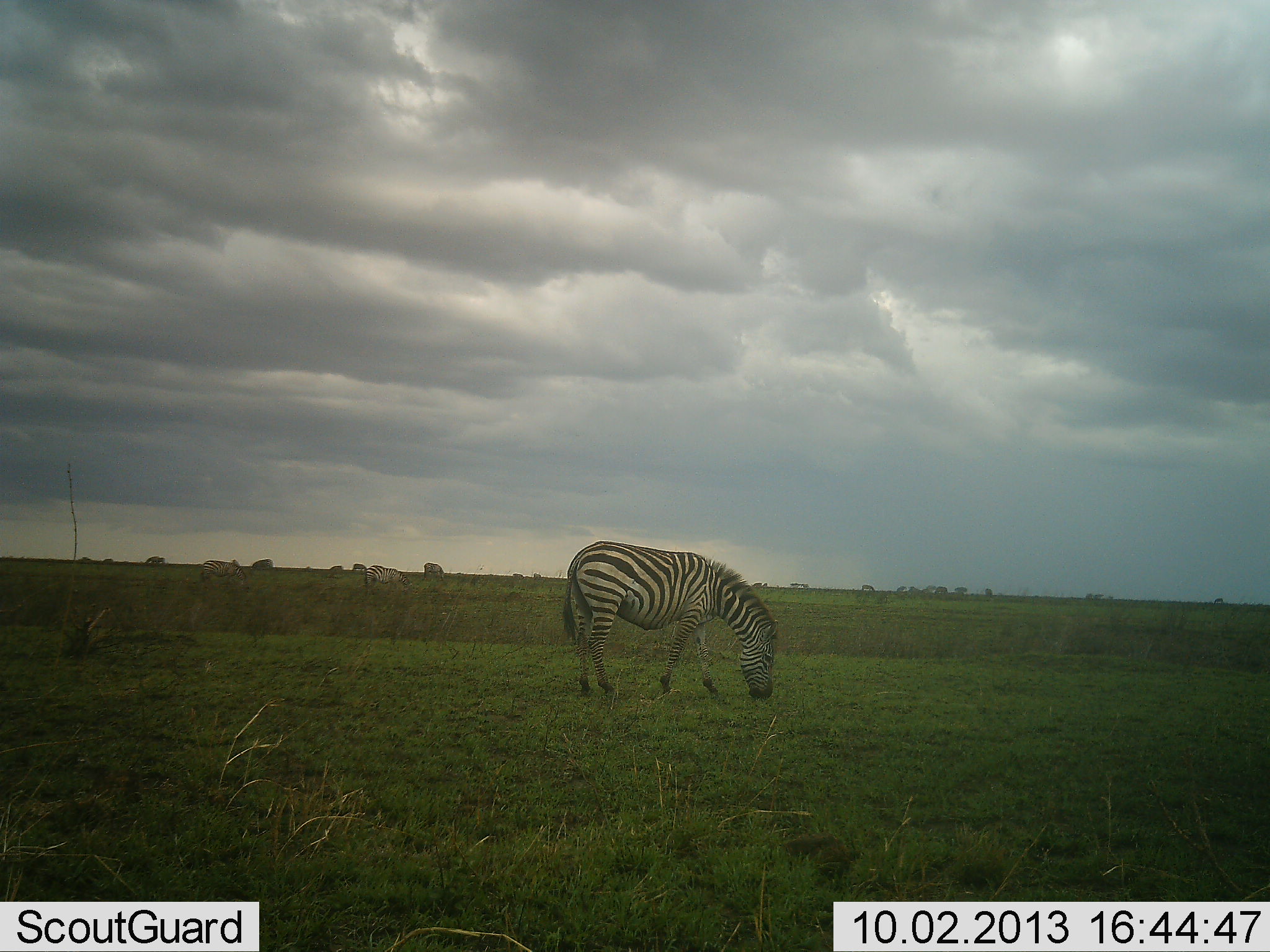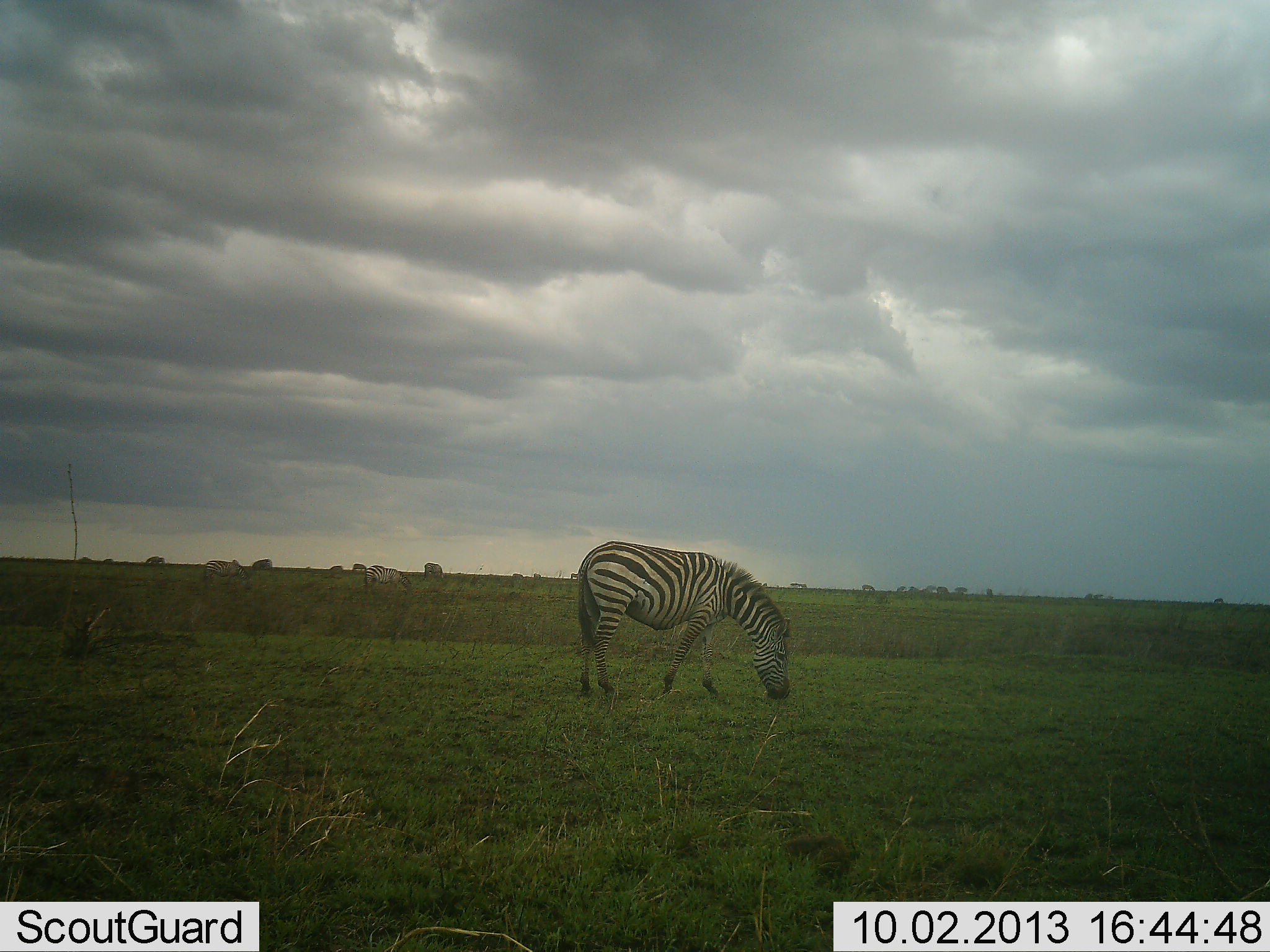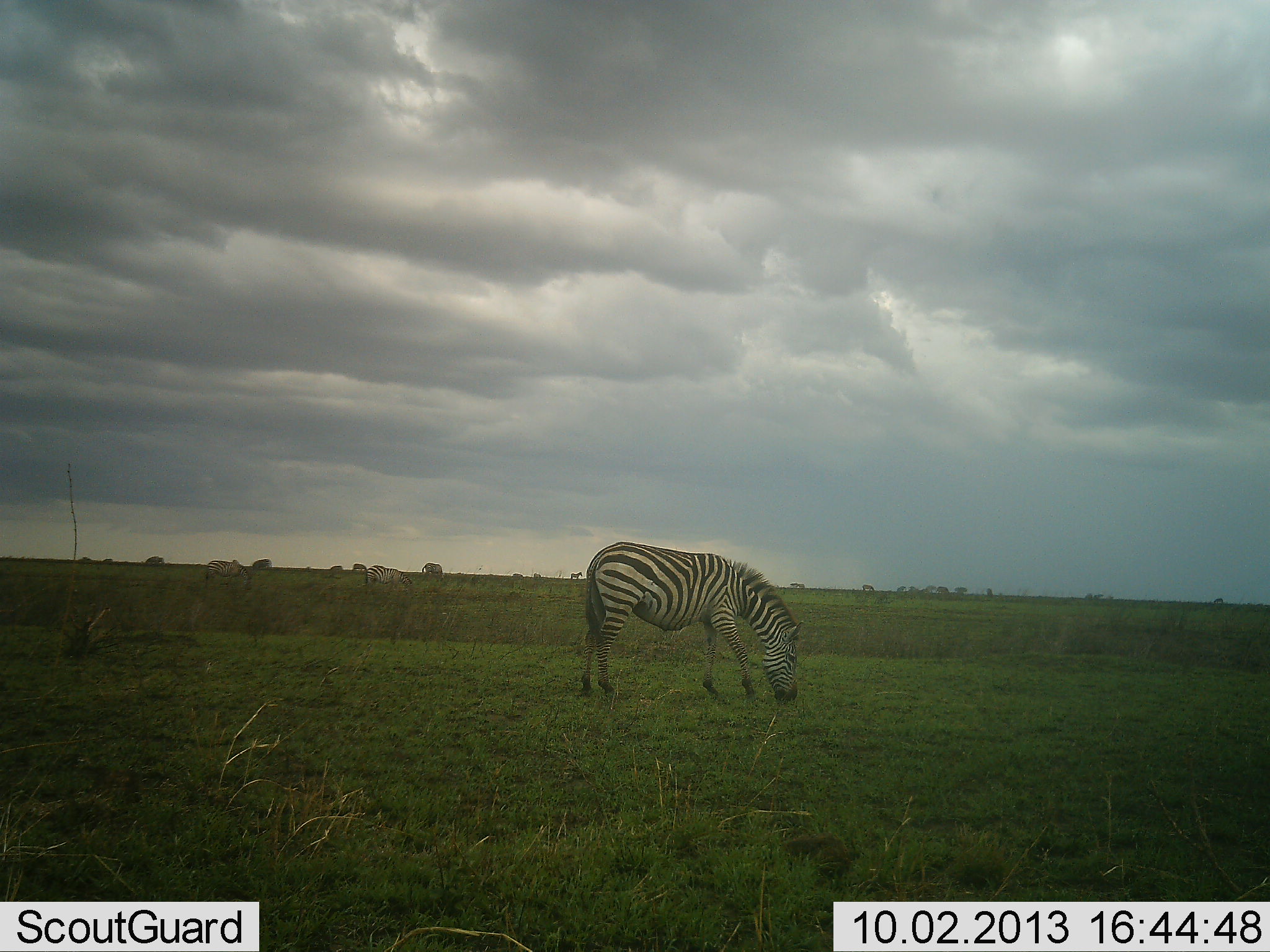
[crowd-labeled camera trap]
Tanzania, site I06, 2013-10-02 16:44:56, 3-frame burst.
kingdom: Animalia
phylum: Chordata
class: Mammalia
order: Perissodactyla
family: Equidae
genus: Equus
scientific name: Equus quagga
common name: plains zebra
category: zebra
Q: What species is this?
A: Zebra (plains zebra) (Equus quagga).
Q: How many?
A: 2.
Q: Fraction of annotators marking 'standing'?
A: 12%.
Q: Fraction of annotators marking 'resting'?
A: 0%.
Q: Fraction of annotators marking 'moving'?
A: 8%.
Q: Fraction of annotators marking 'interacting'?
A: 0%.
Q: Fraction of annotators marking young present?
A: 0%.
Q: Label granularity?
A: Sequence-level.